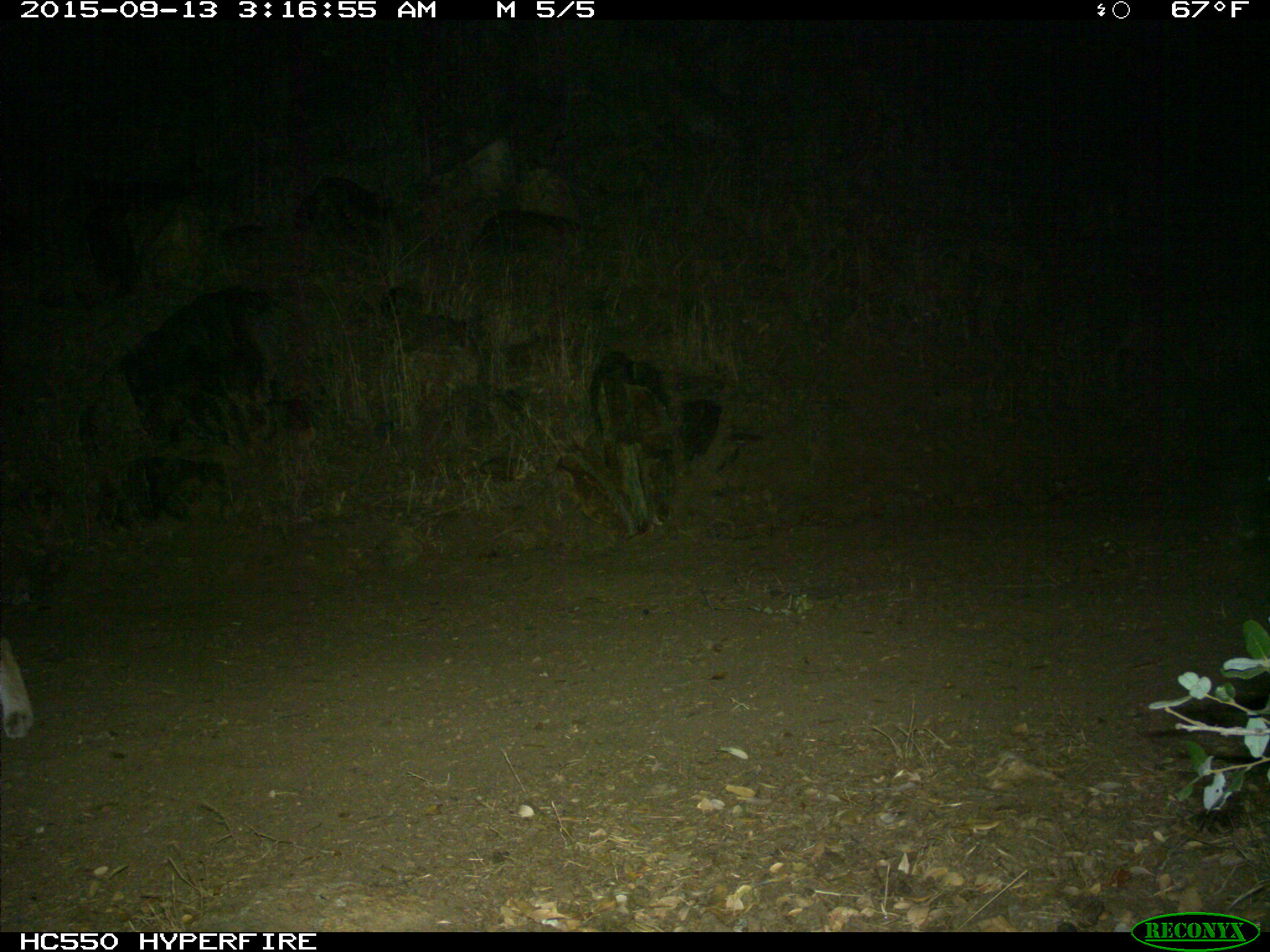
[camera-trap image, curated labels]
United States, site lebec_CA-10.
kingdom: Animalia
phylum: Chordata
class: Mammalia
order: Carnivora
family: Felidae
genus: Lynx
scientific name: Lynx rufus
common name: bobcat